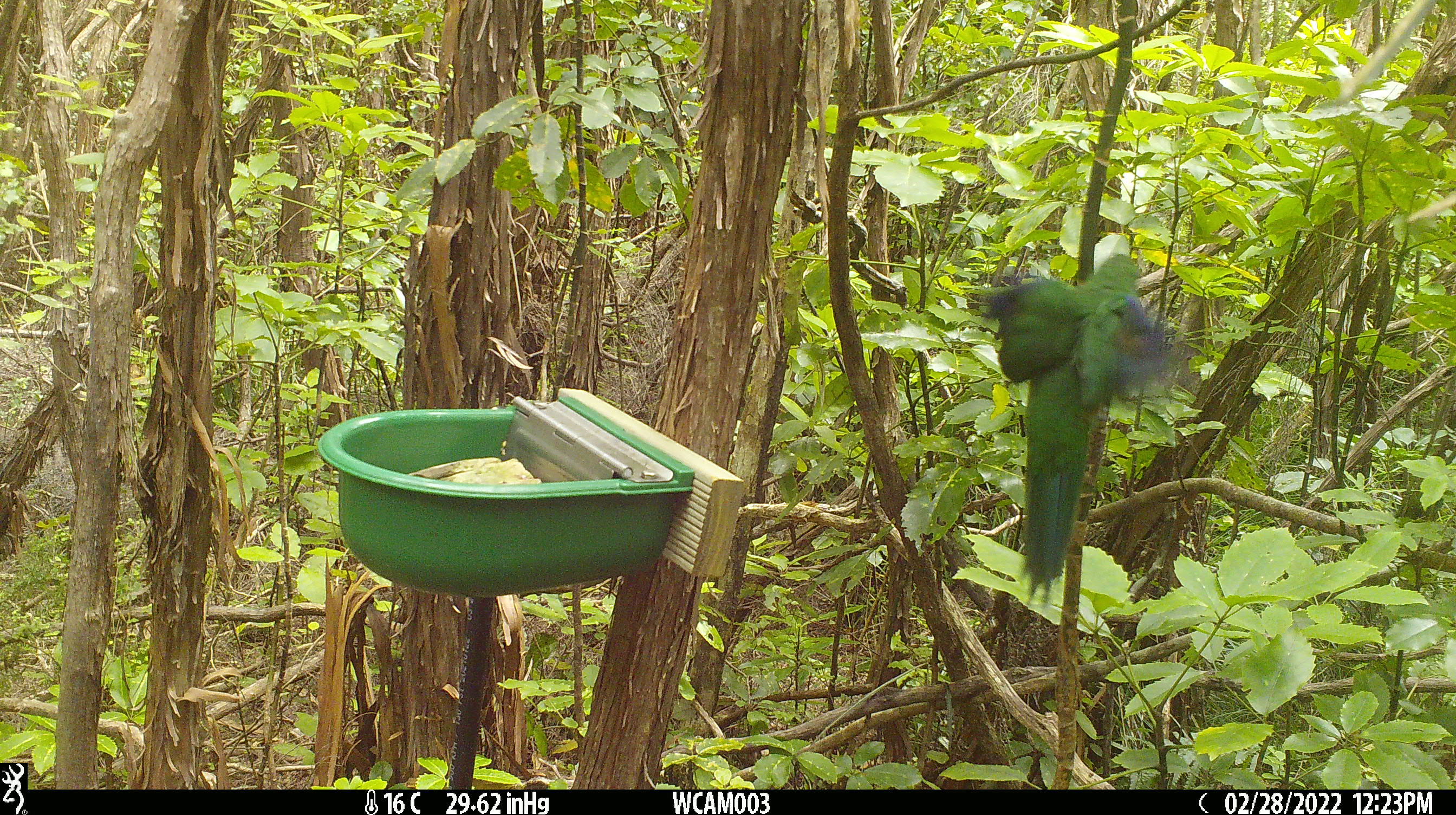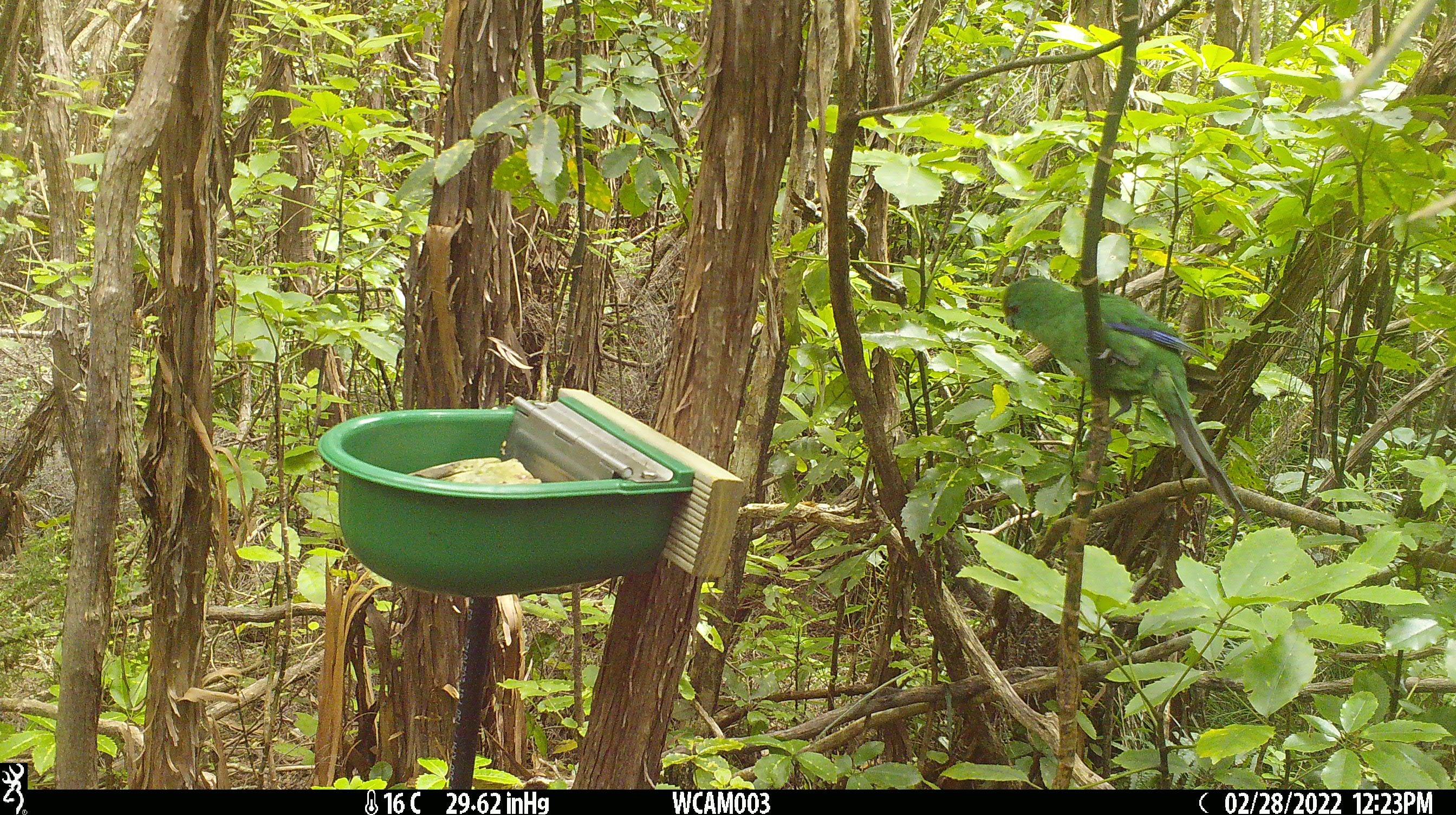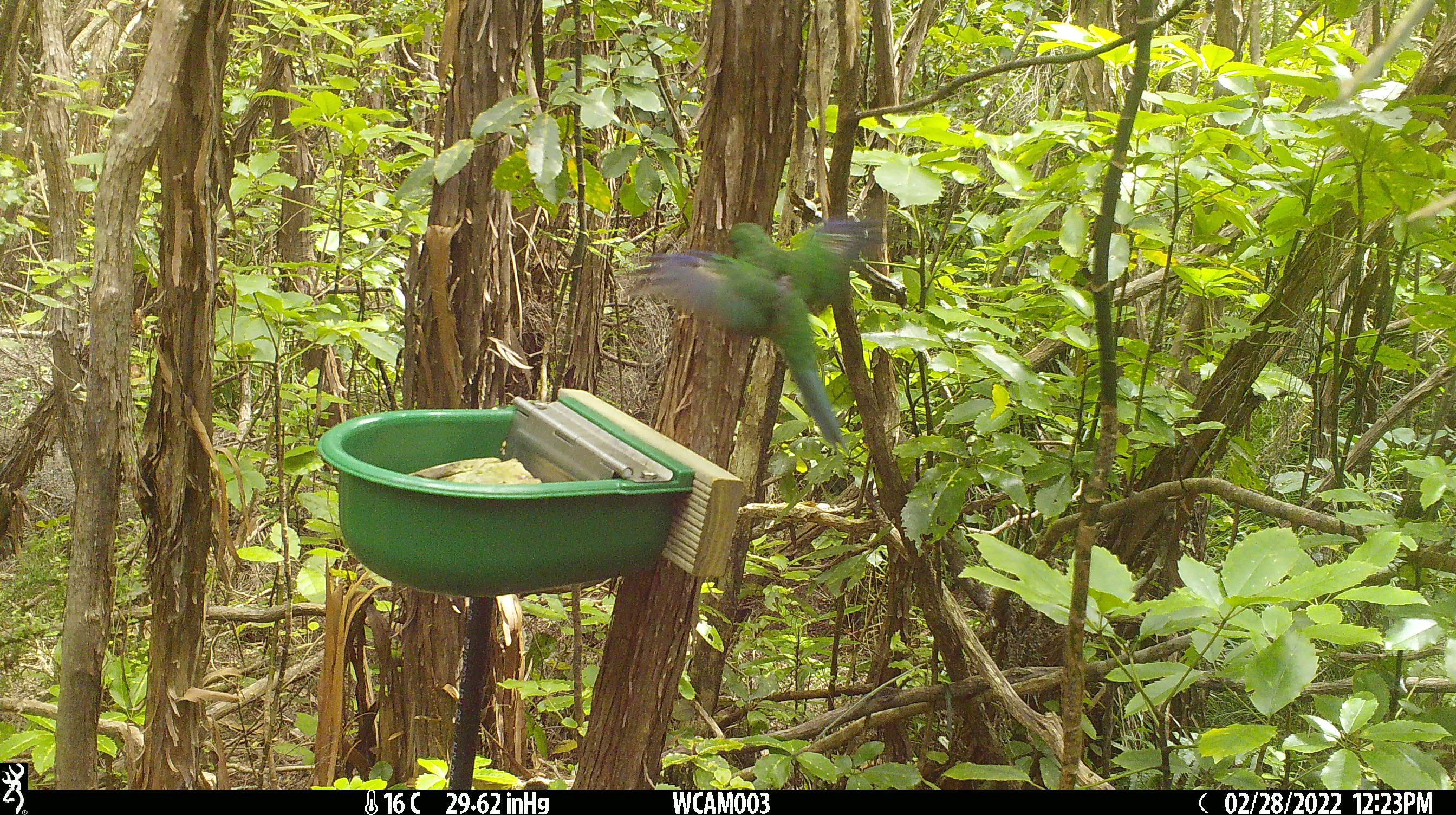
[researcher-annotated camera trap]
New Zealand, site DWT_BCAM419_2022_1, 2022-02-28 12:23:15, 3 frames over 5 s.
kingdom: Animalia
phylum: Chordata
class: Aves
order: Psittaciformes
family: Psittaculidae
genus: Cyanoramphus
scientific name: Cyanoramphus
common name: parakeet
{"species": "parakeet (Cyanoramphus)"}